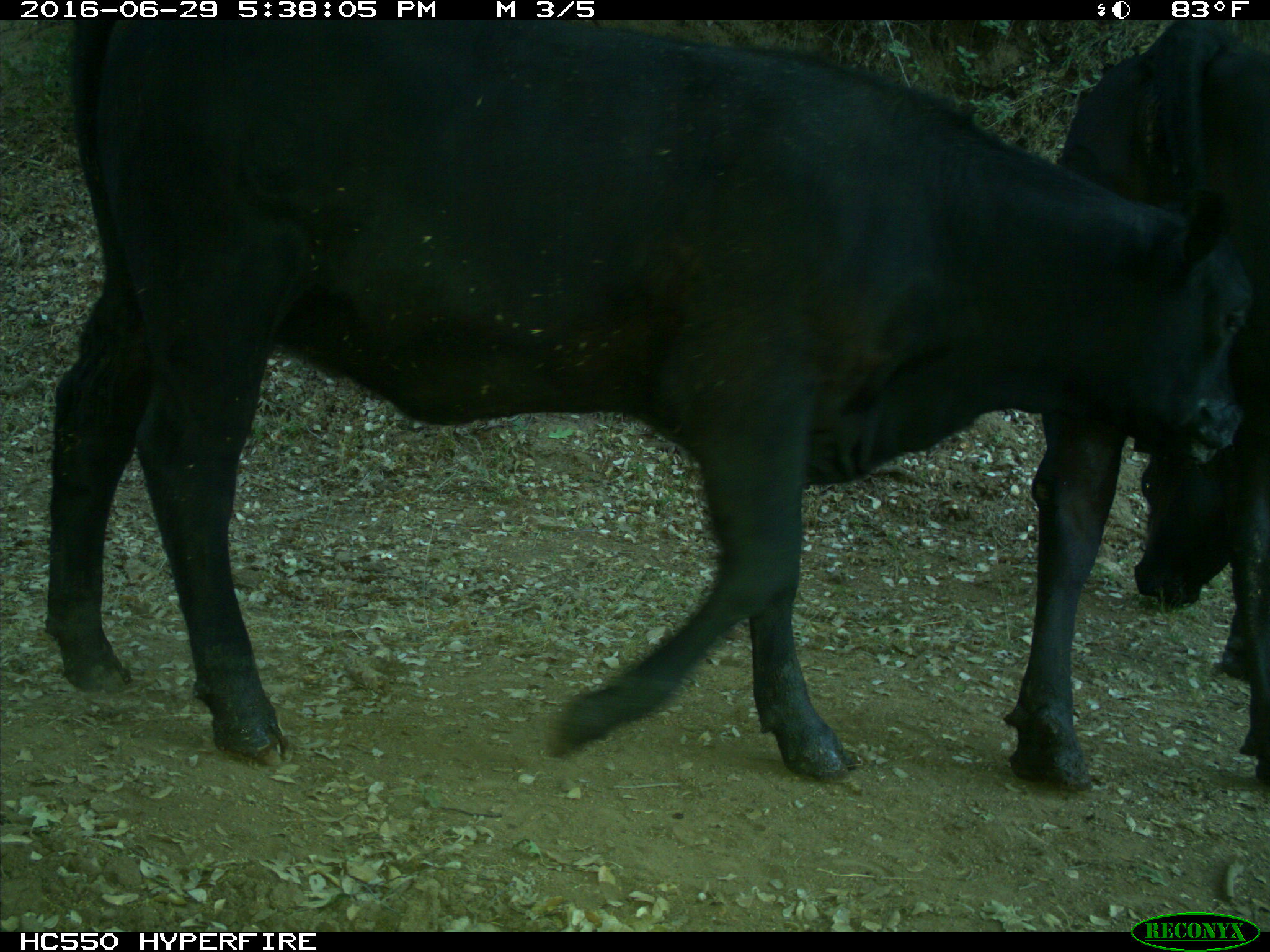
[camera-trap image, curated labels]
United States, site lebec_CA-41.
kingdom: Animalia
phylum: Chordata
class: Mammalia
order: Artiodactyla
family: Bovidae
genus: Bos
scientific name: Bos taurus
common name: domestic cow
Bos taurus (domestic cow).